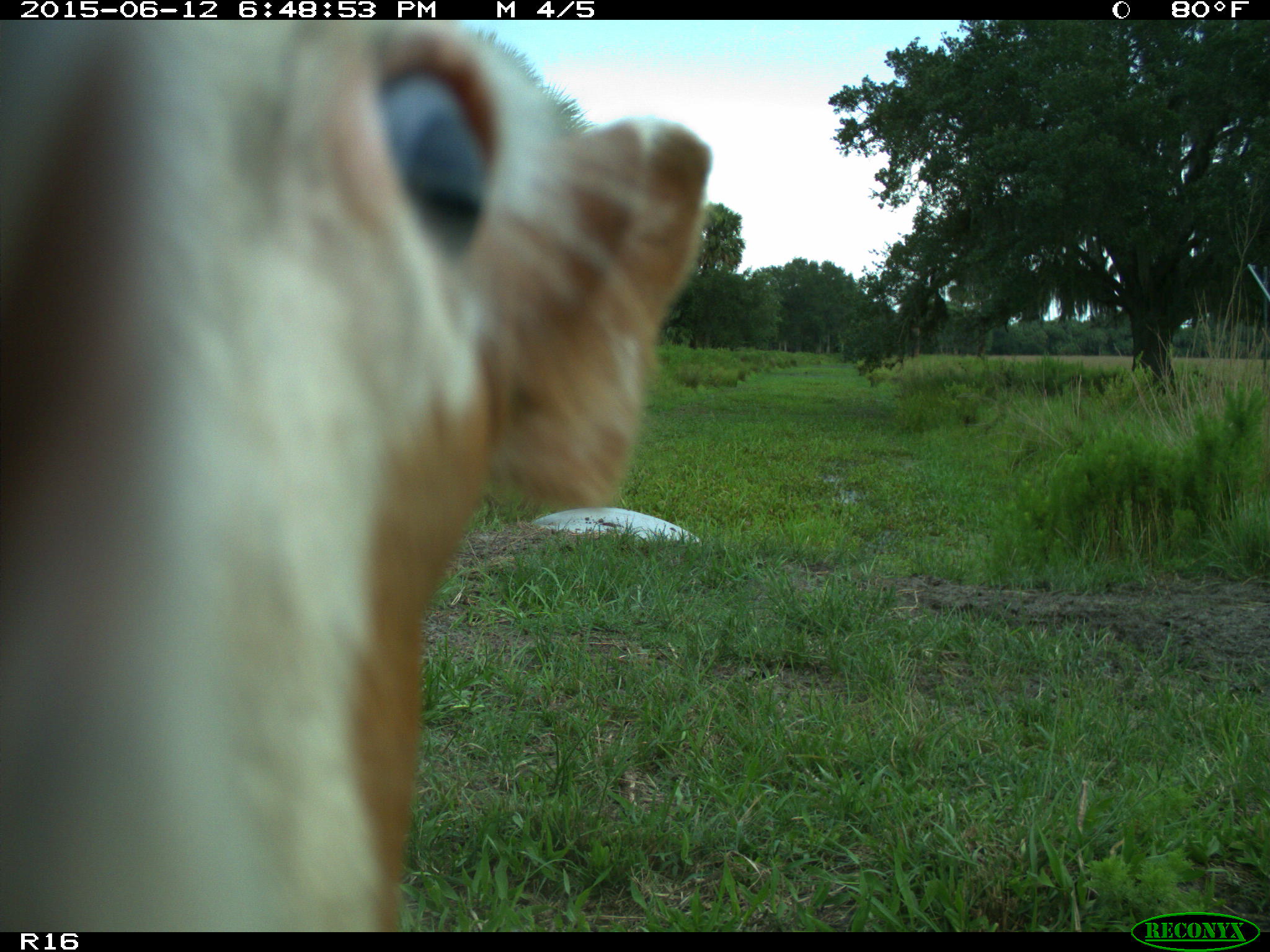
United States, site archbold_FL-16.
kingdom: Animalia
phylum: Chordata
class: Mammalia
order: Artiodactyla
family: Bovidae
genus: Bos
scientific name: Bos taurus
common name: domestic cow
Bos taurus (domestic cow).